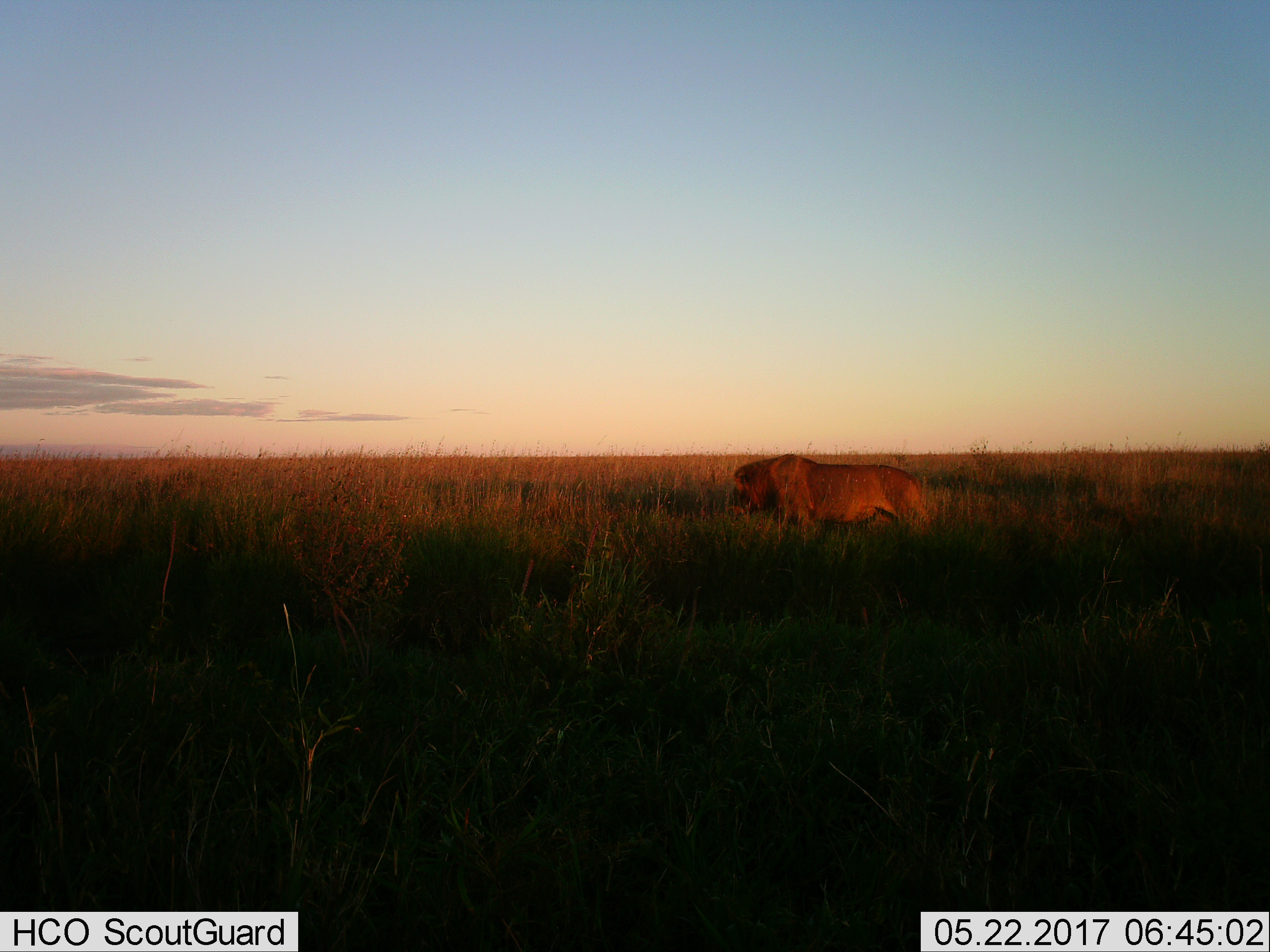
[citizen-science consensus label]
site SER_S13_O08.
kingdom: Animalia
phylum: Chordata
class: Mammalia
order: Carnivora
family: Felidae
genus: Panthera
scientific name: Panthera leo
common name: lion male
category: lionmale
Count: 1.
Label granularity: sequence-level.